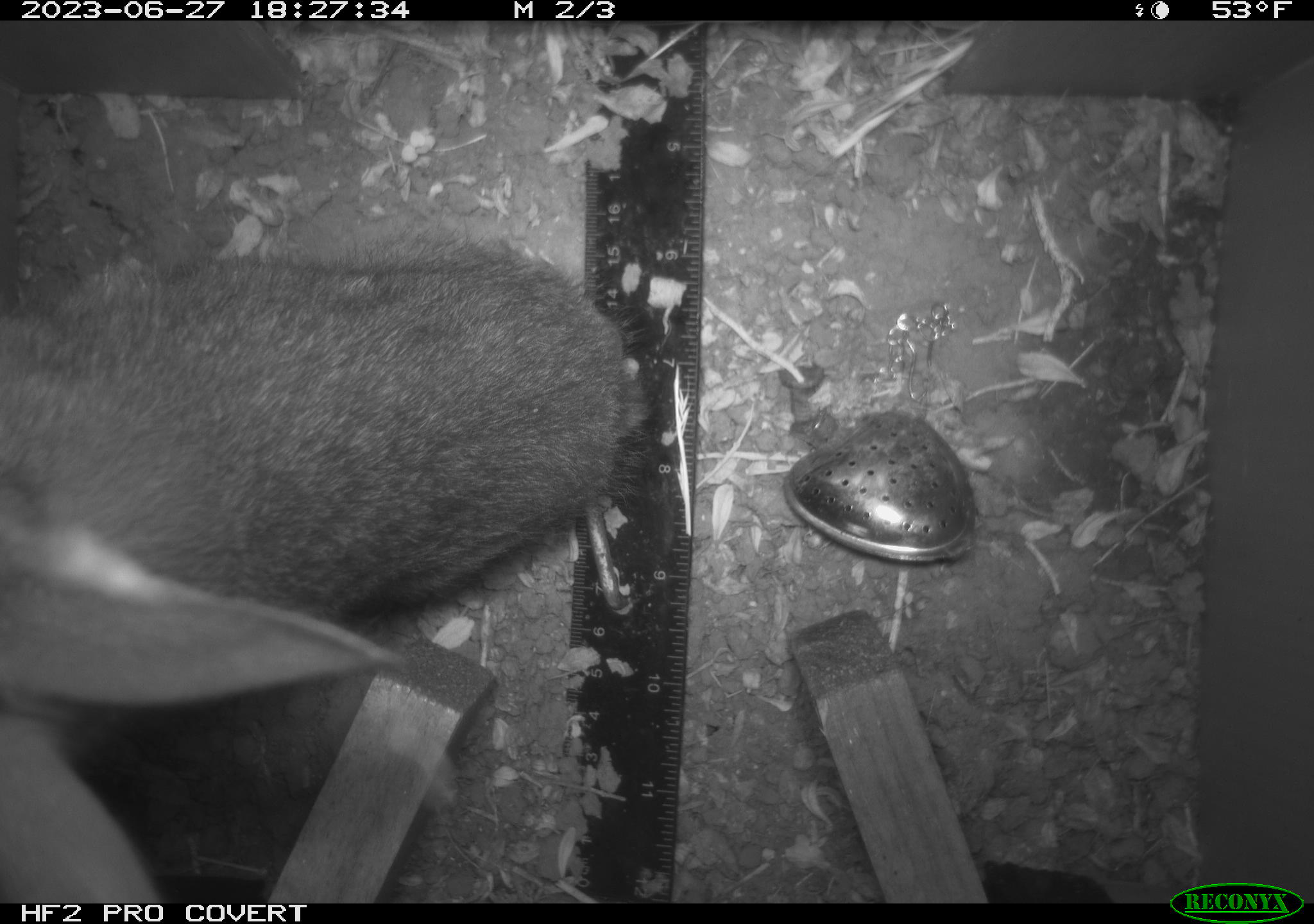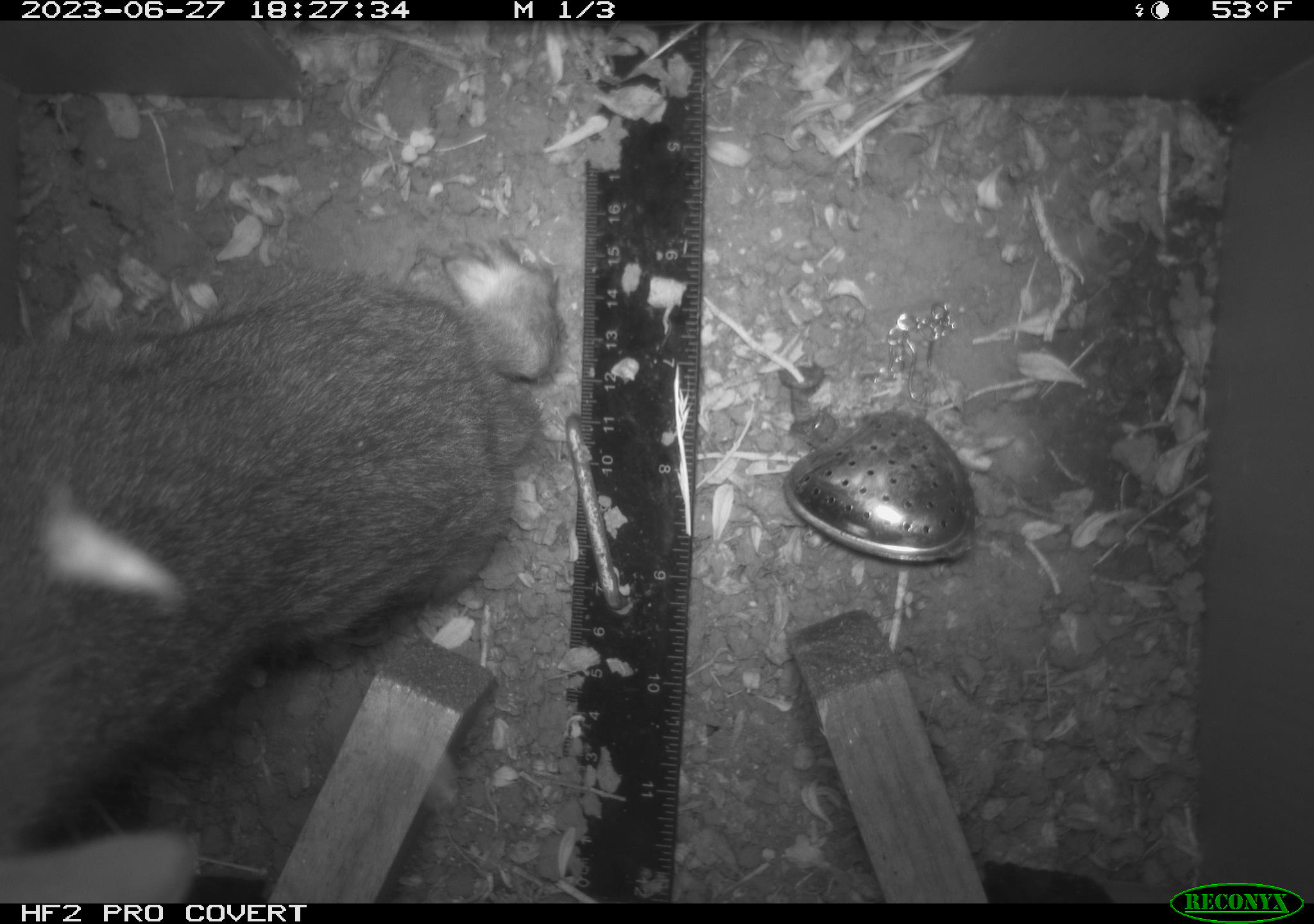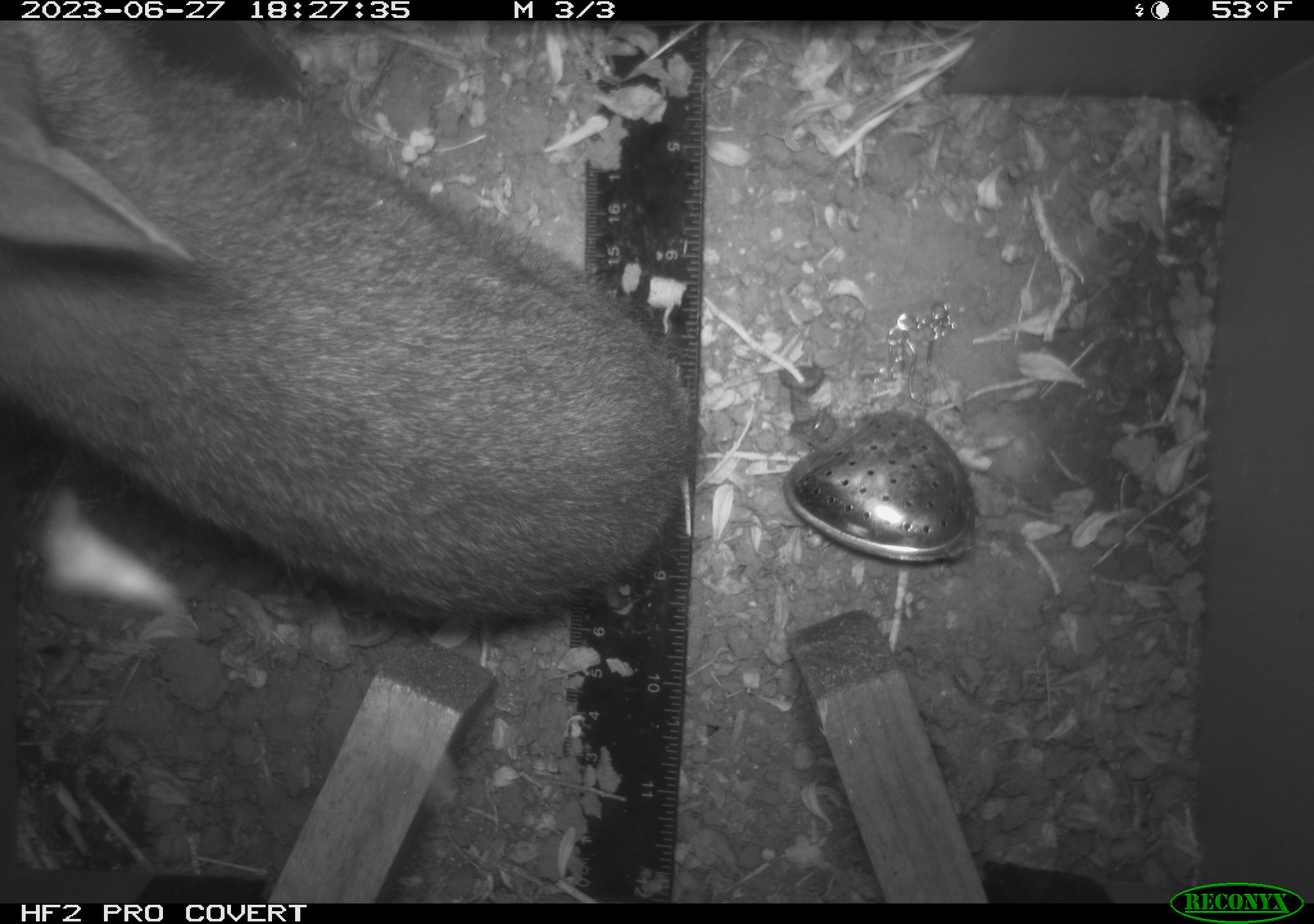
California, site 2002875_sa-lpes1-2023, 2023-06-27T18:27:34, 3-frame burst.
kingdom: Animalia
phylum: Chordata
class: Mammalia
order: Lagomorpha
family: Leporidae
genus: Sylvilagus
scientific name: Sylvilagus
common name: cottontail rabbits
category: sylvilagus species